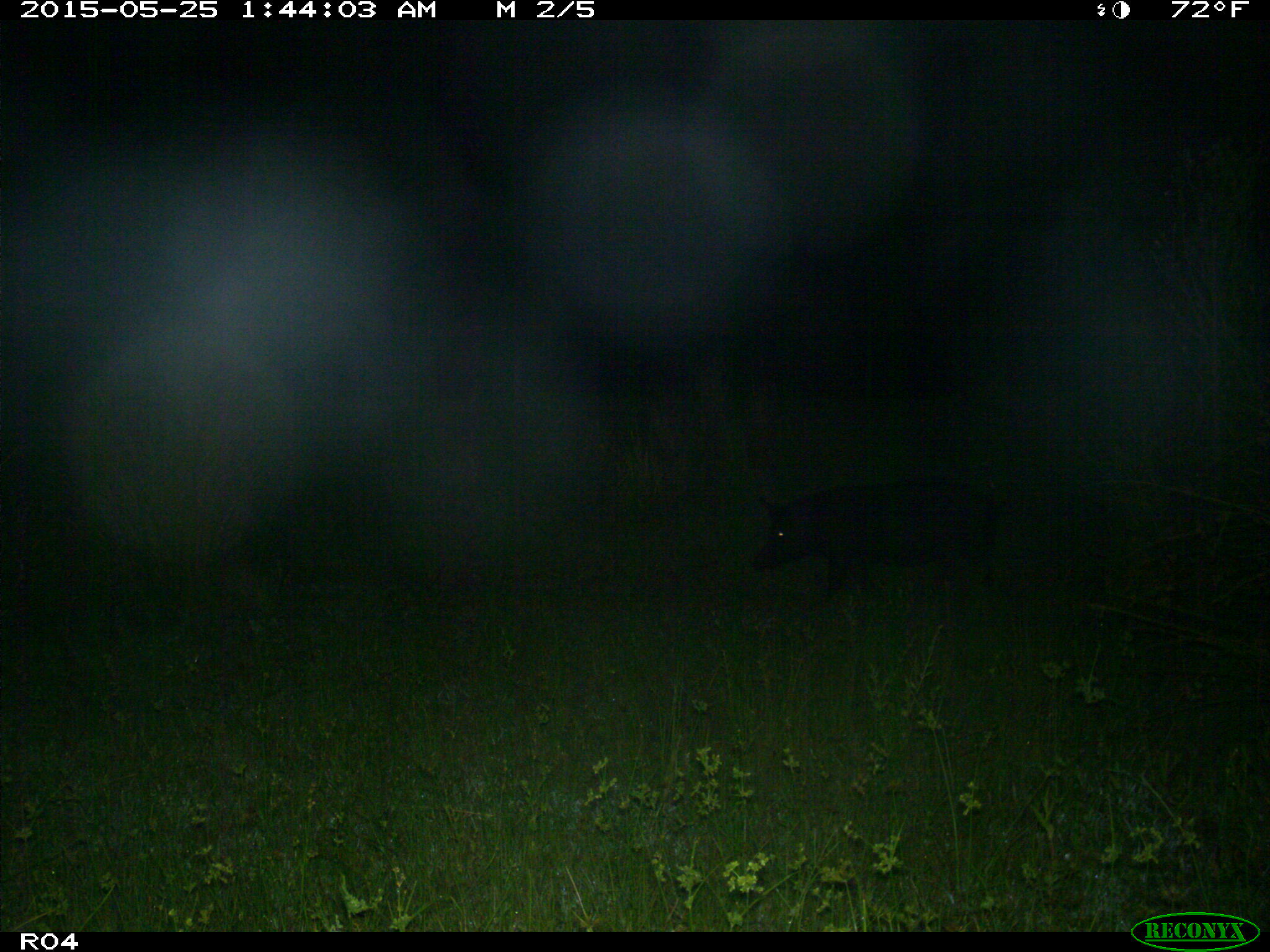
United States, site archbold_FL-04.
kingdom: Animalia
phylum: Chordata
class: Mammalia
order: Artiodactyla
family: Suidae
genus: Sus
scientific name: Sus scrofa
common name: wild boar